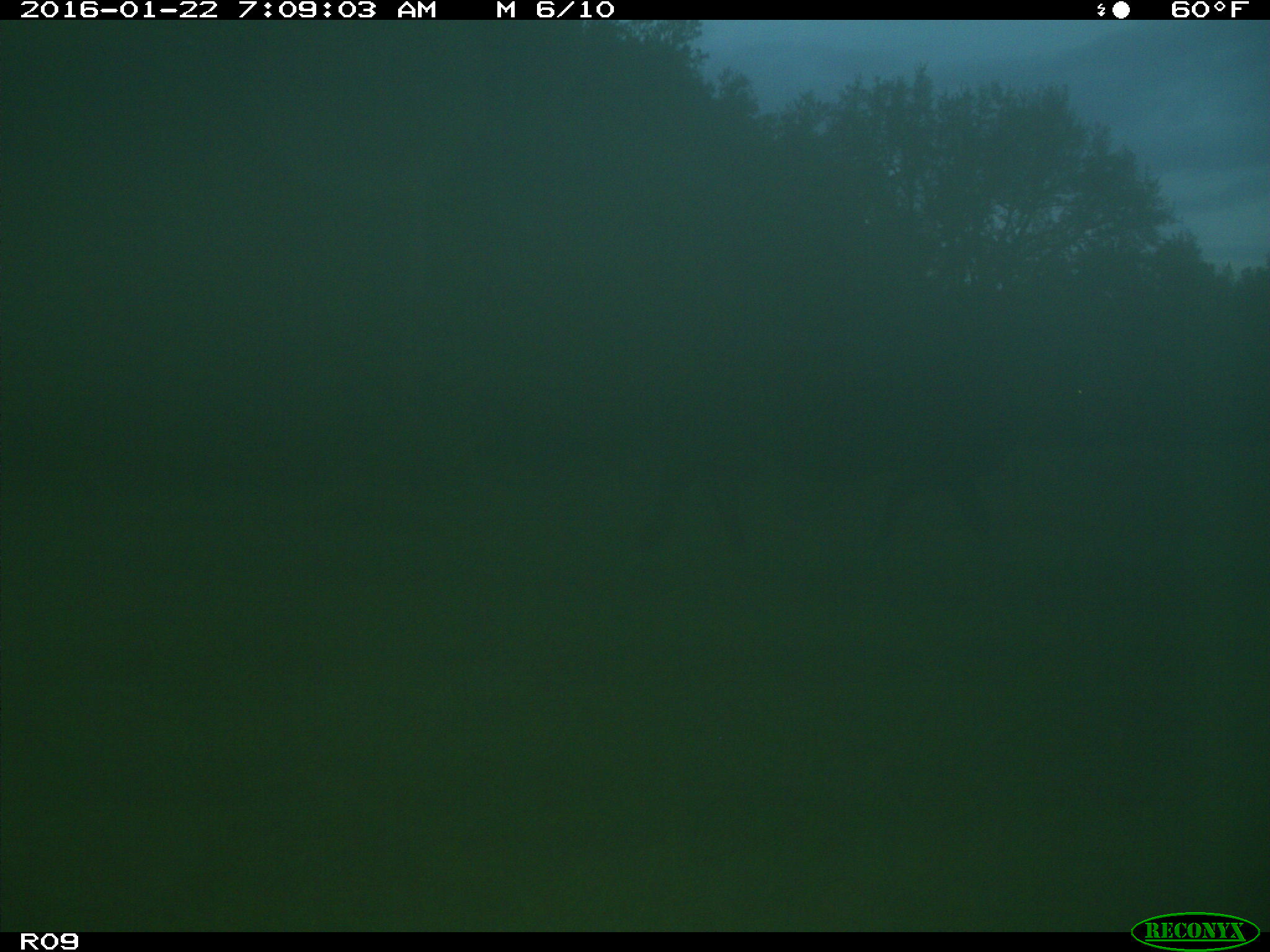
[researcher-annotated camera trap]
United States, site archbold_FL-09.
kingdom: Animalia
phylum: Chordata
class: Mammalia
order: Artiodactyla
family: Bovidae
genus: Bos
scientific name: Bos taurus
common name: domestic cow